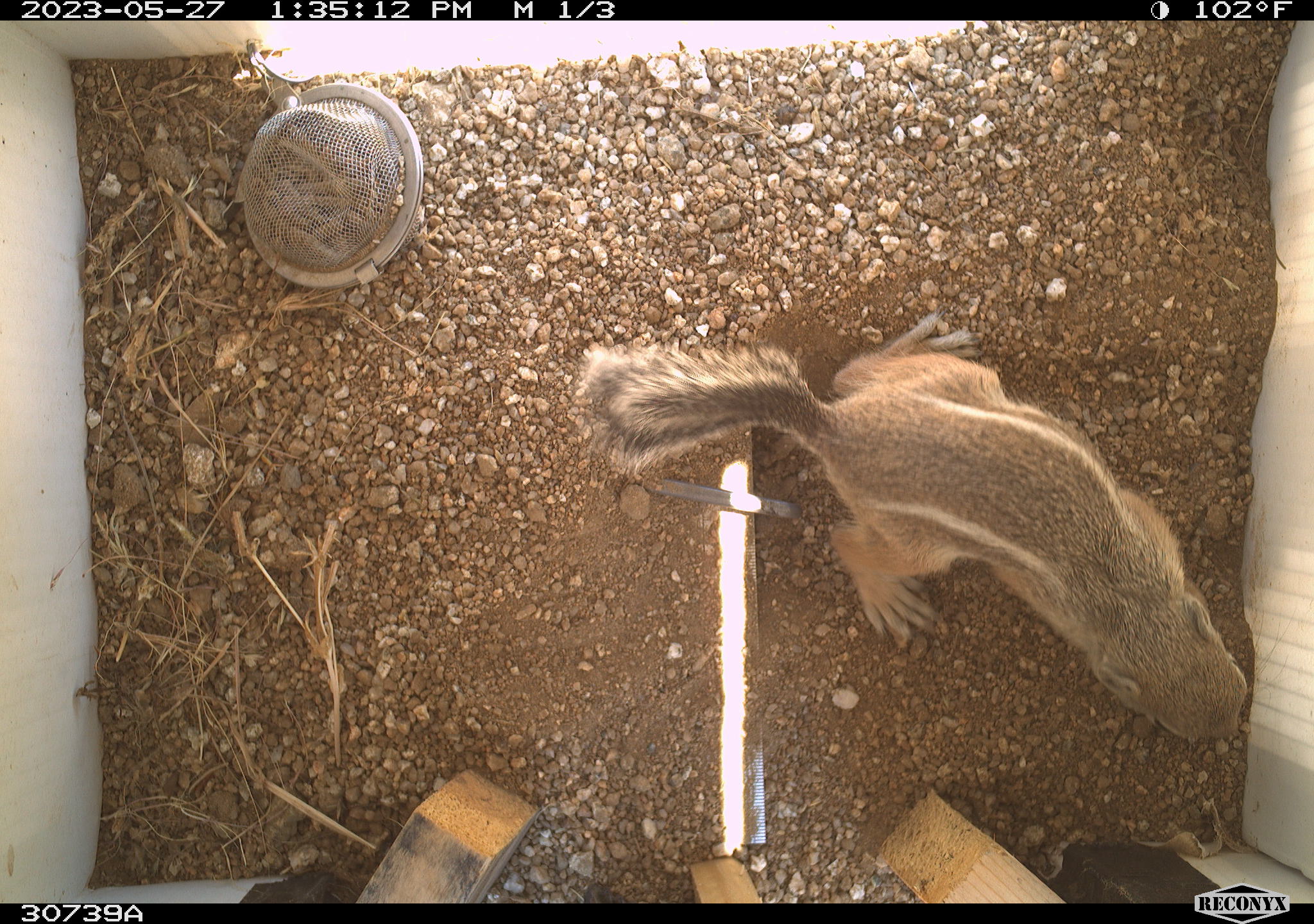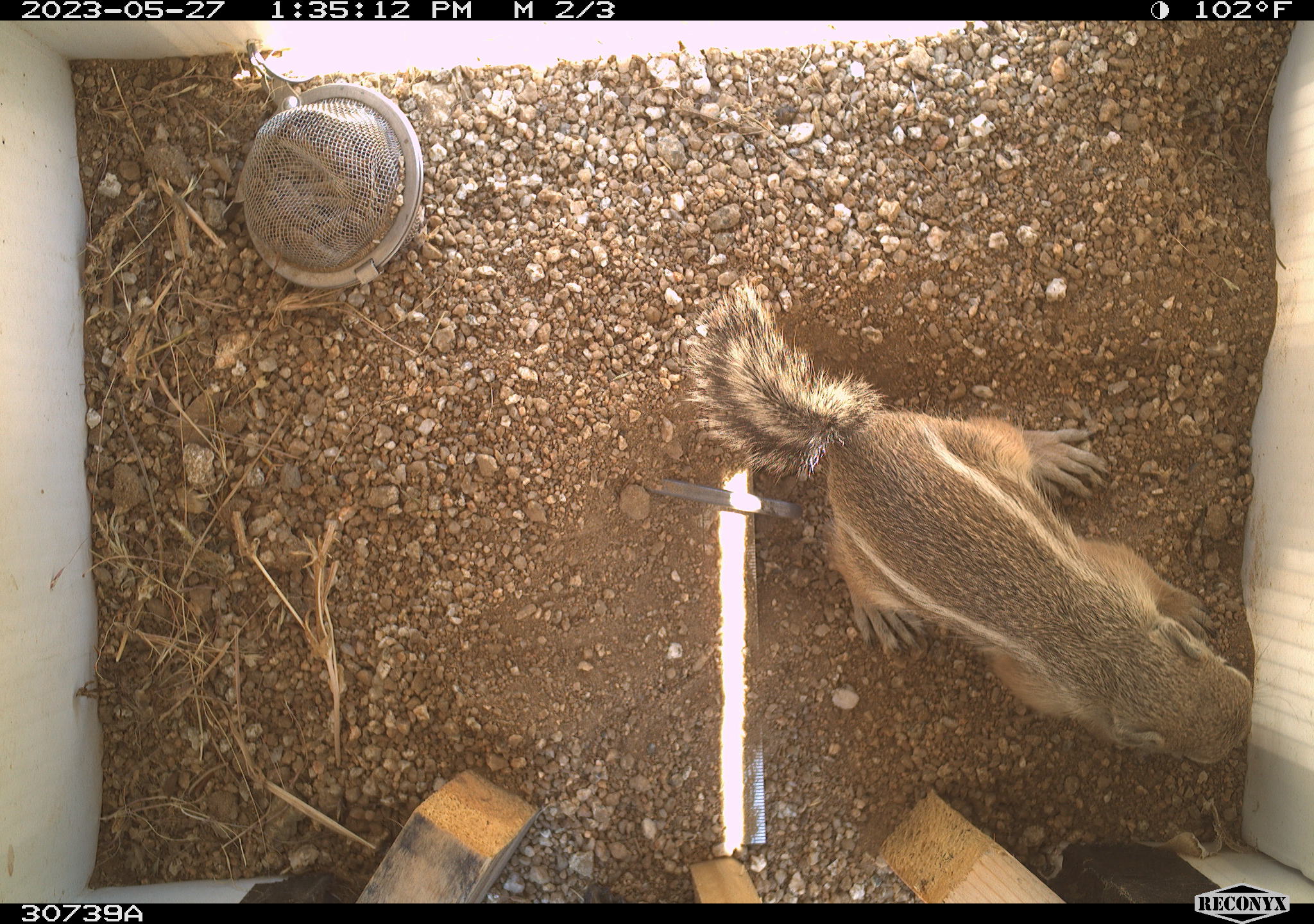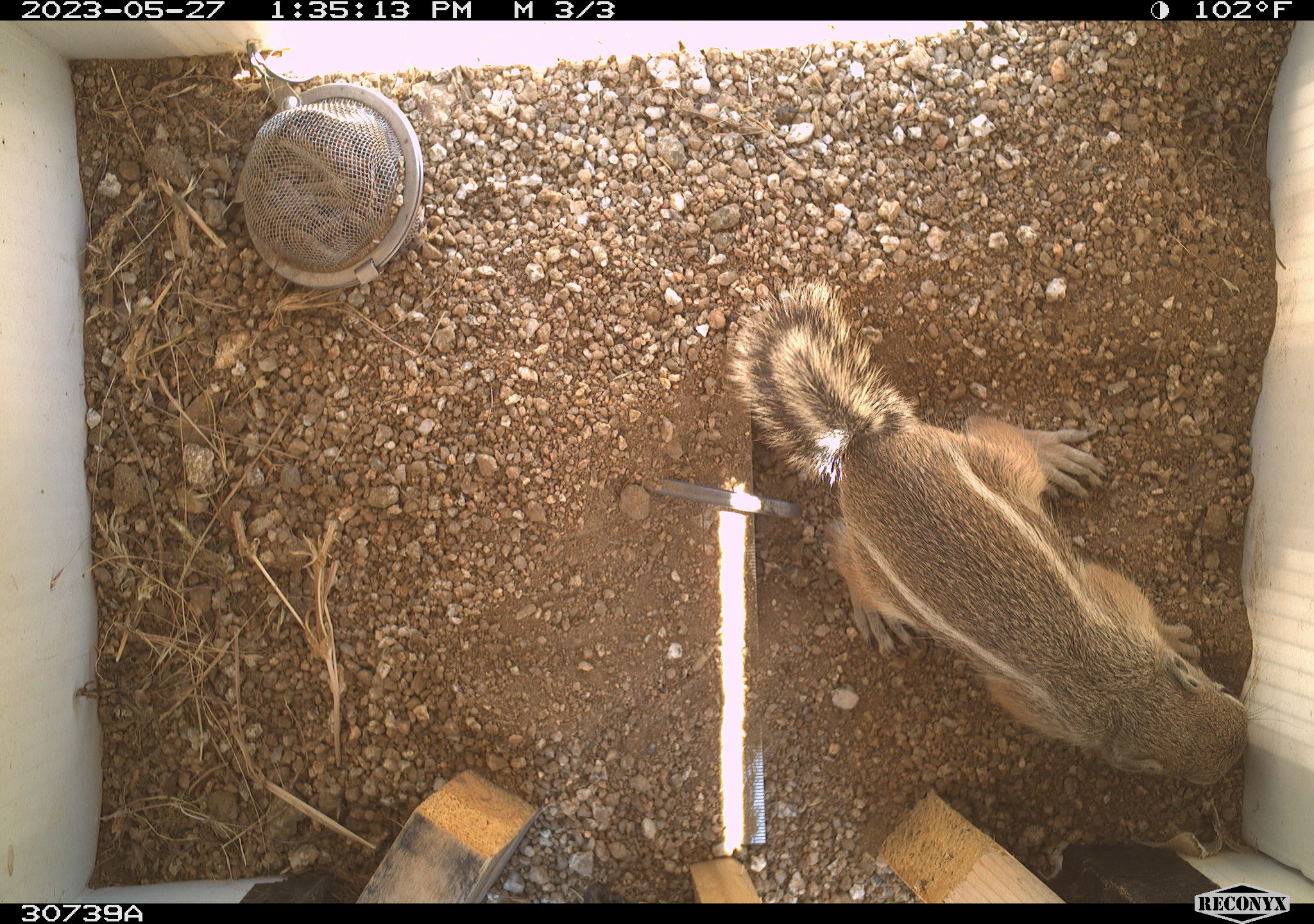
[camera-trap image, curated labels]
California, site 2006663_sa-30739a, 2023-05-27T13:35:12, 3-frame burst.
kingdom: Animalia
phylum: Chordata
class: Mammalia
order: Rodentia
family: Sciuridae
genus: Ammospermophilus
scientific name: Ammospermophilus leucurus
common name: white-tailed antelope squirrel